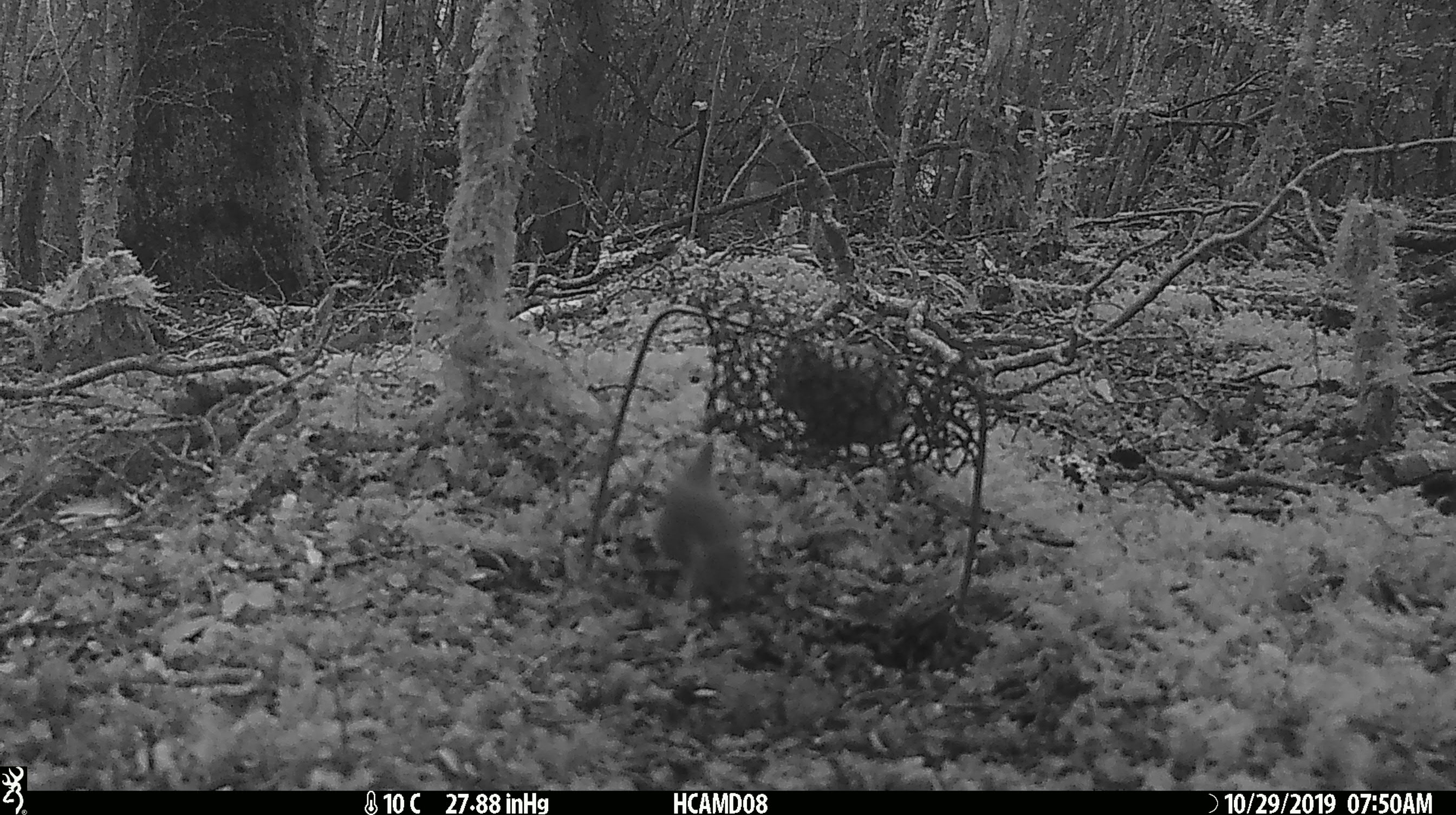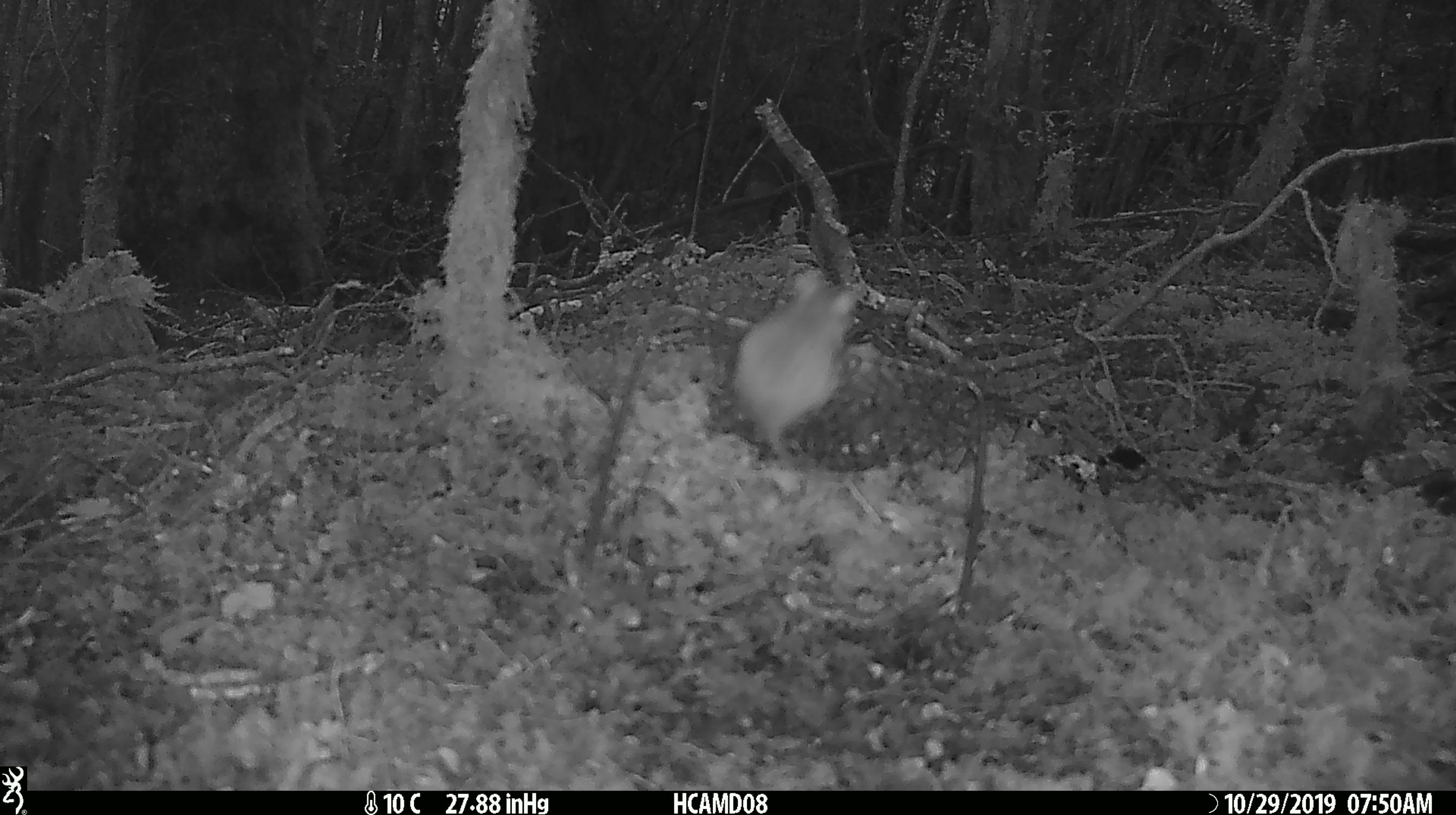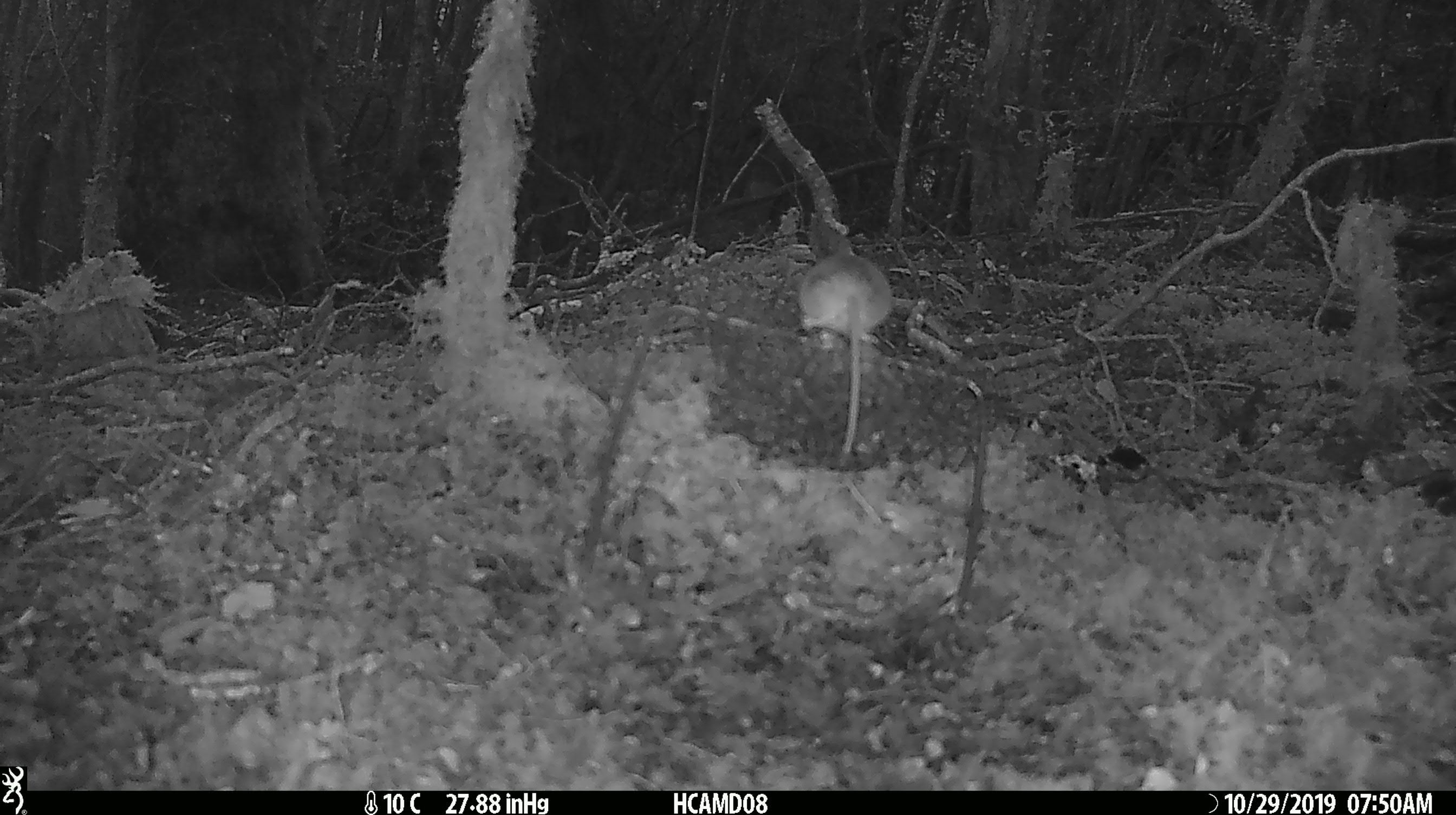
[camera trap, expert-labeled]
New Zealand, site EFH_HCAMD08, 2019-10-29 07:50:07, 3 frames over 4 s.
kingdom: Animalia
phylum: Chordata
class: Mammalia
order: Rodentia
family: Muridae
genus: Mus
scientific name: Mus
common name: mouse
Mouse (Mus).